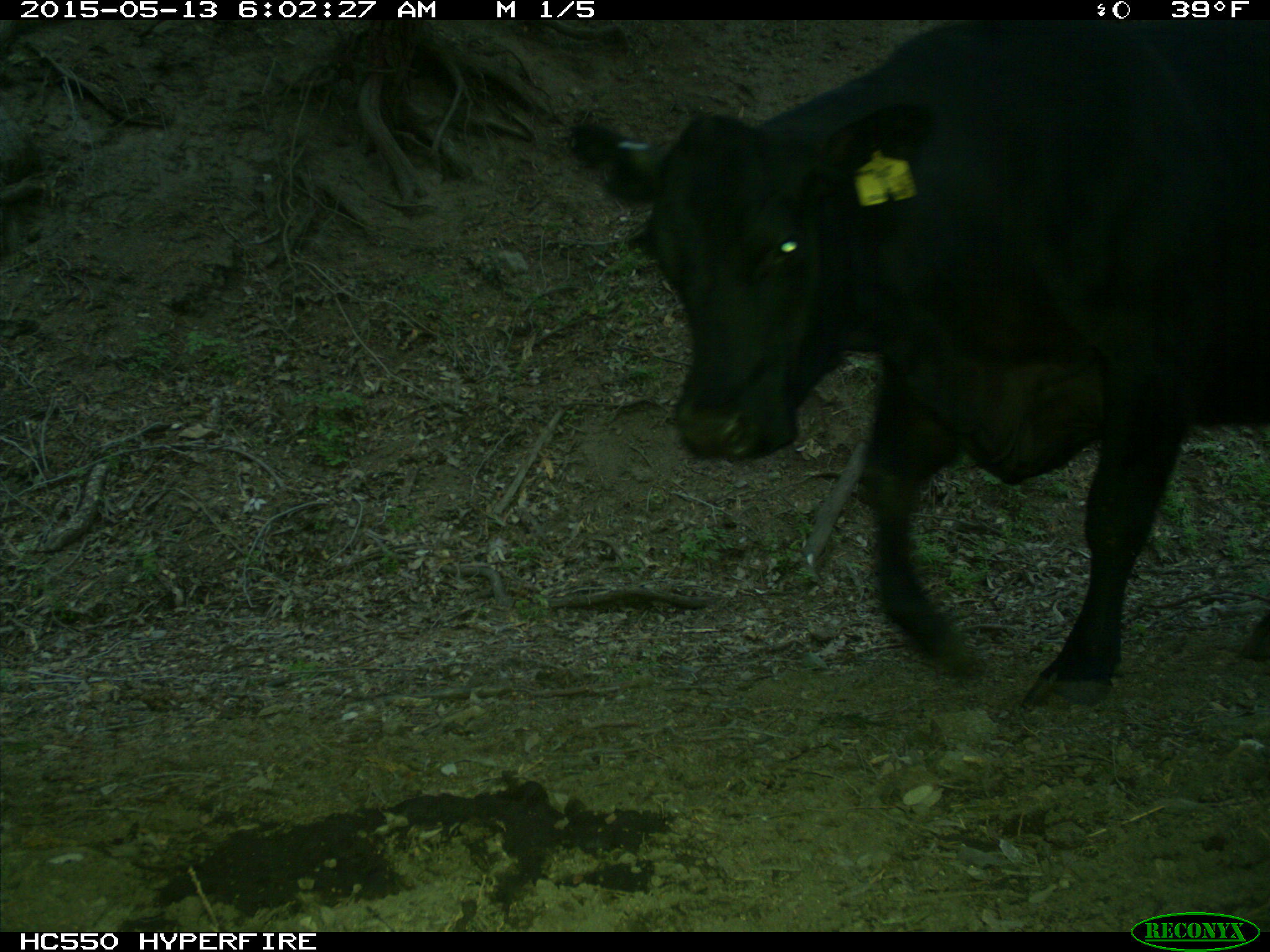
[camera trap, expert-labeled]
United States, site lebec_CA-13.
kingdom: Animalia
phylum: Chordata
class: Mammalia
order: Artiodactyla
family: Bovidae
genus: Bos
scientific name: Bos taurus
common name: domestic cow